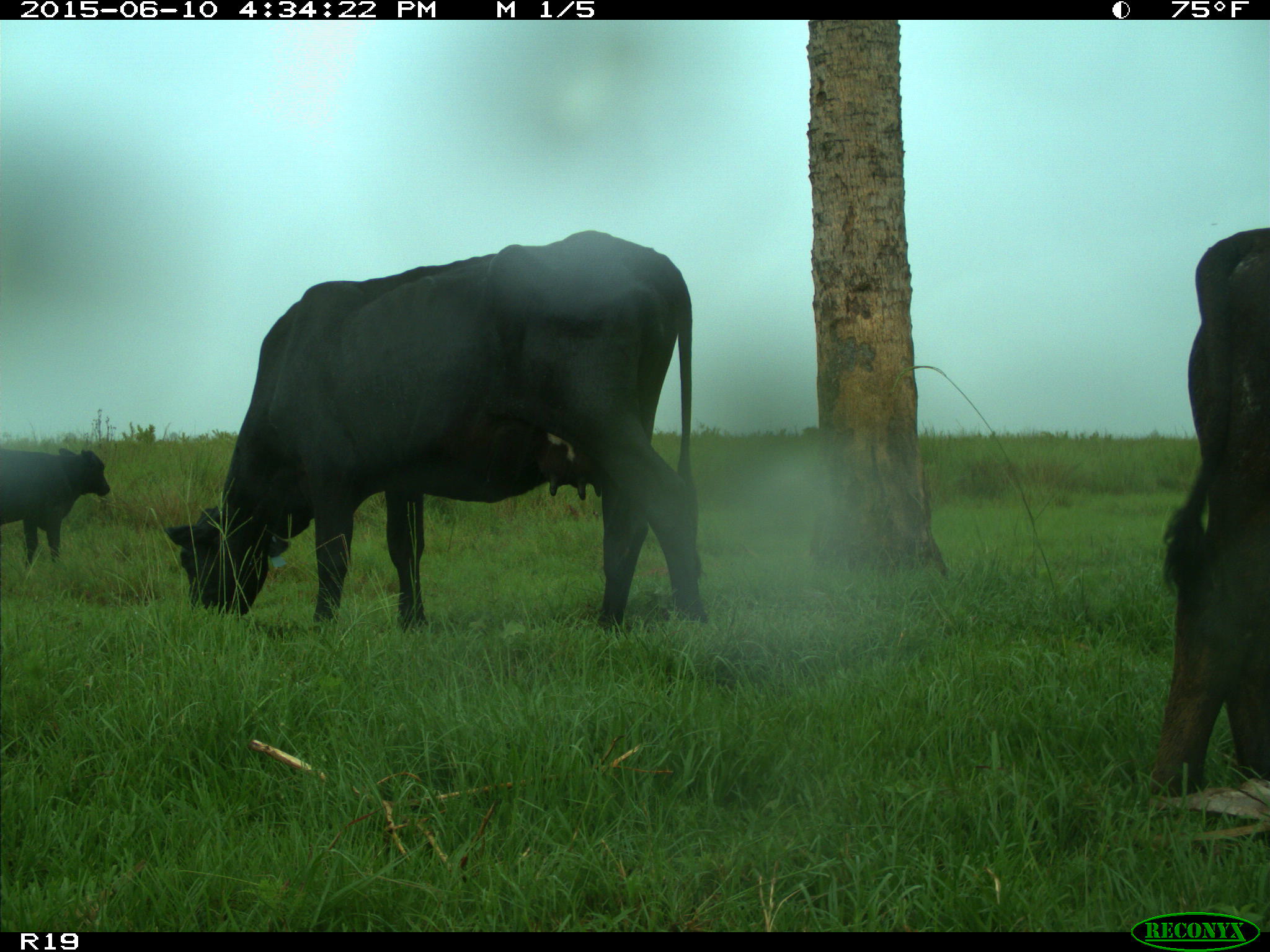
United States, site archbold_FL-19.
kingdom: Animalia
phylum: Chordata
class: Mammalia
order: Artiodactyla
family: Bovidae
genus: Bos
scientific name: Bos taurus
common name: domestic cow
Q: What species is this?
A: Bos taurus (domestic cow).